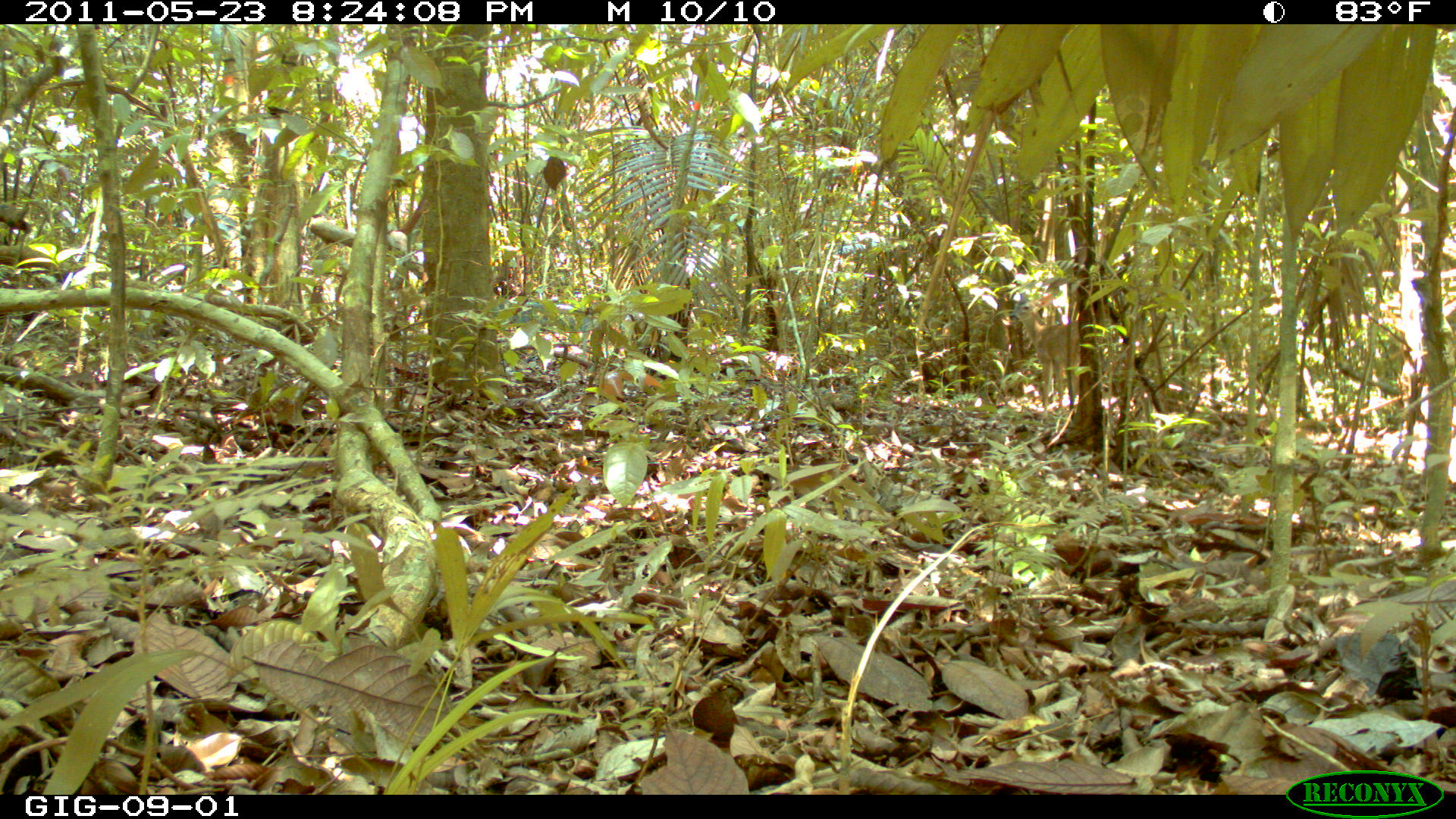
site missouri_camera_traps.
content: no animal present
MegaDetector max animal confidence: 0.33